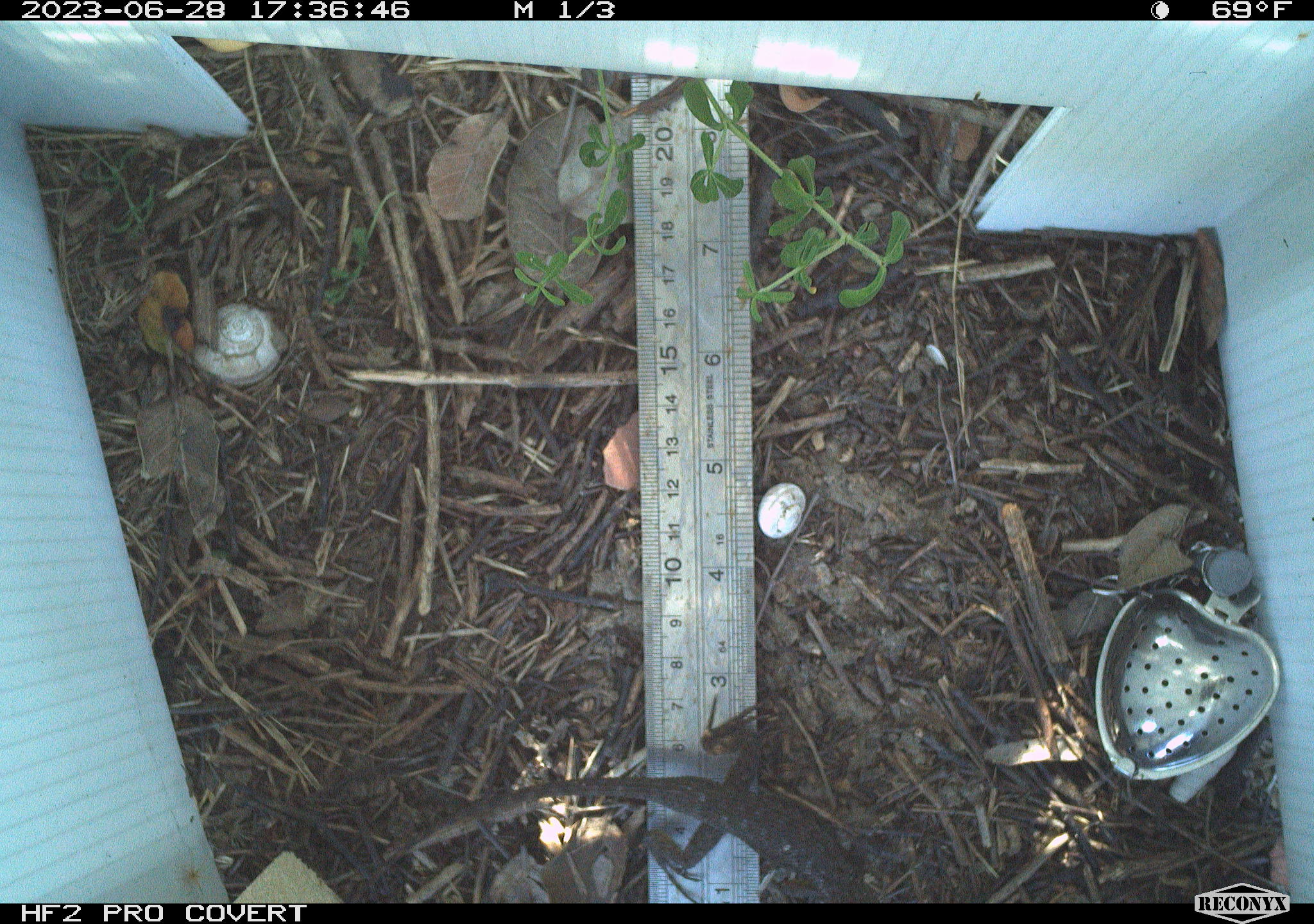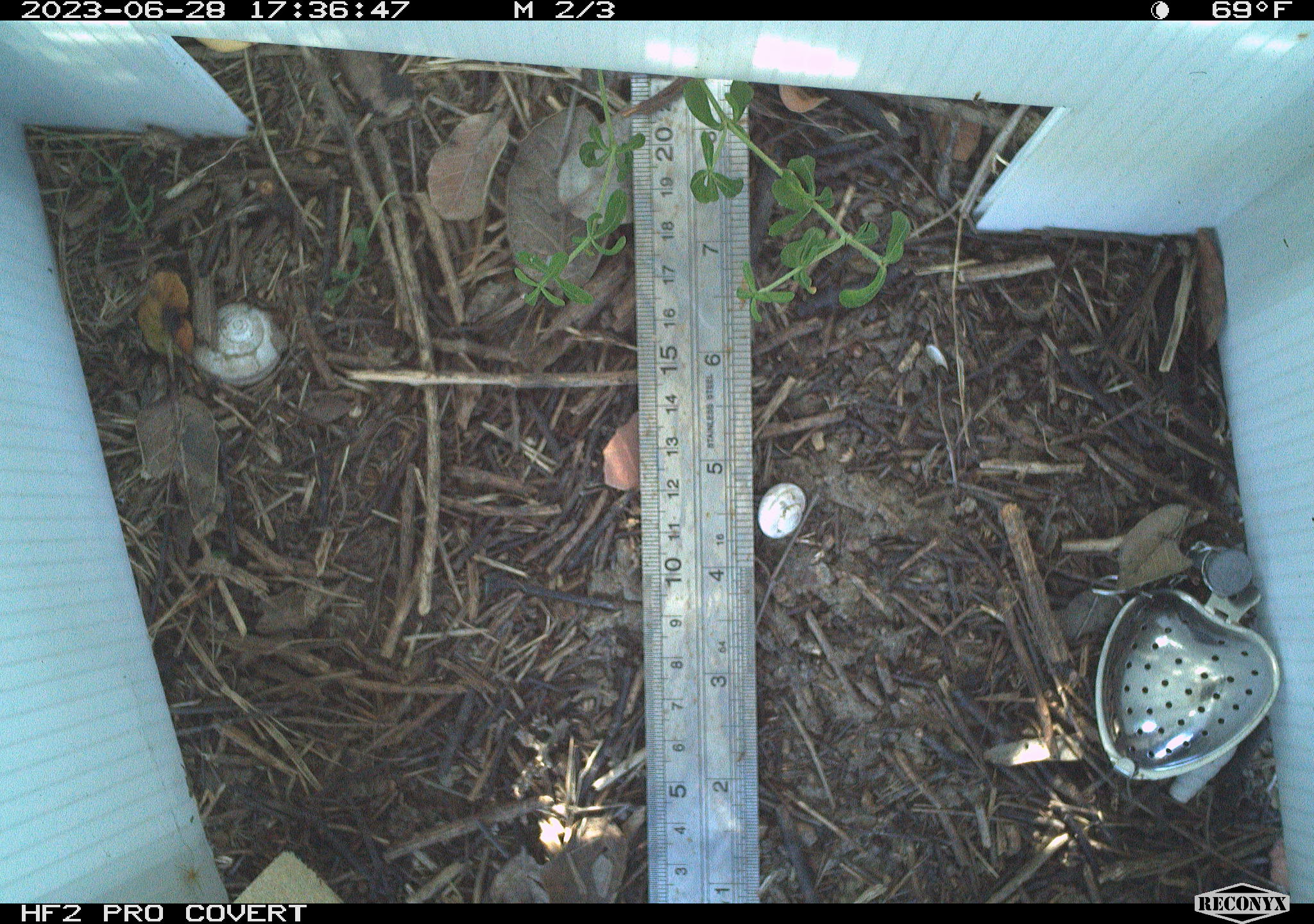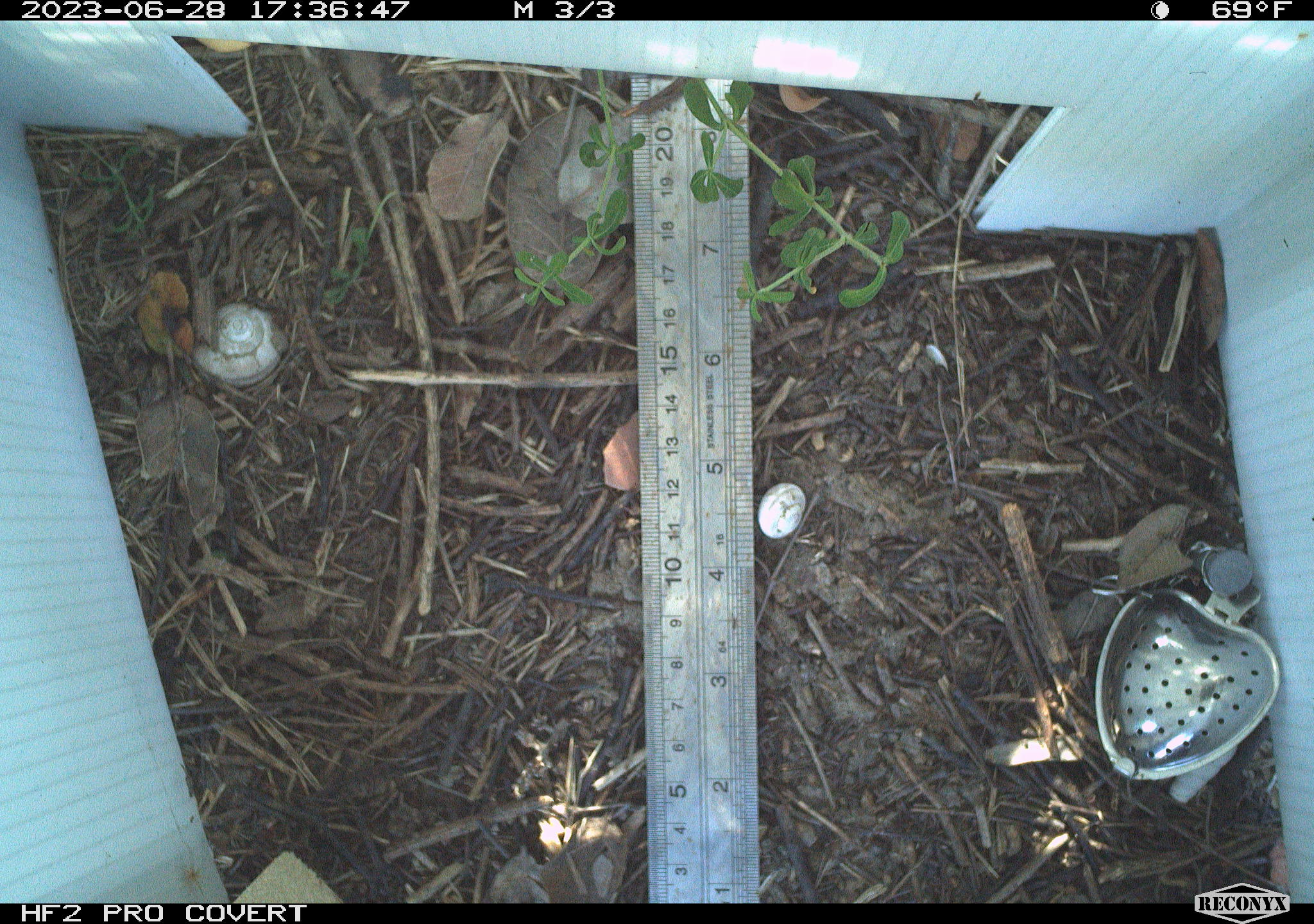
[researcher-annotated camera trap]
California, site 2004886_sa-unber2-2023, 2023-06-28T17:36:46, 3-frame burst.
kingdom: Animalia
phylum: Chordata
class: Reptilia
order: Squamata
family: Phrynosomatidae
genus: Sceloporus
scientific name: Sceloporus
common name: spiny lizards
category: sceloporus species